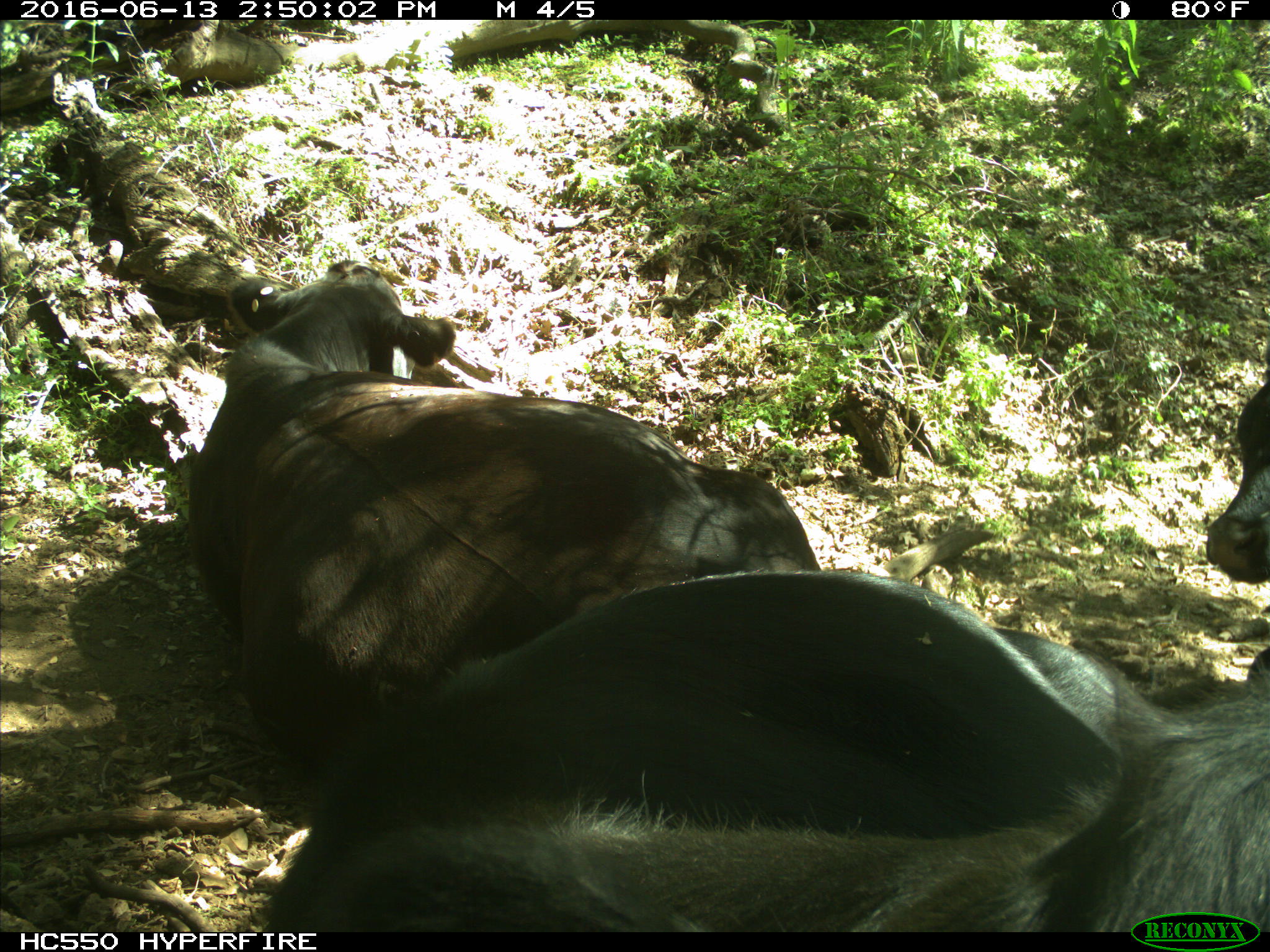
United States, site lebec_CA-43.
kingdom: Animalia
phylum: Chordata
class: Mammalia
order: Artiodactyla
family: Bovidae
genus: Bos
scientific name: Bos taurus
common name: domestic cow